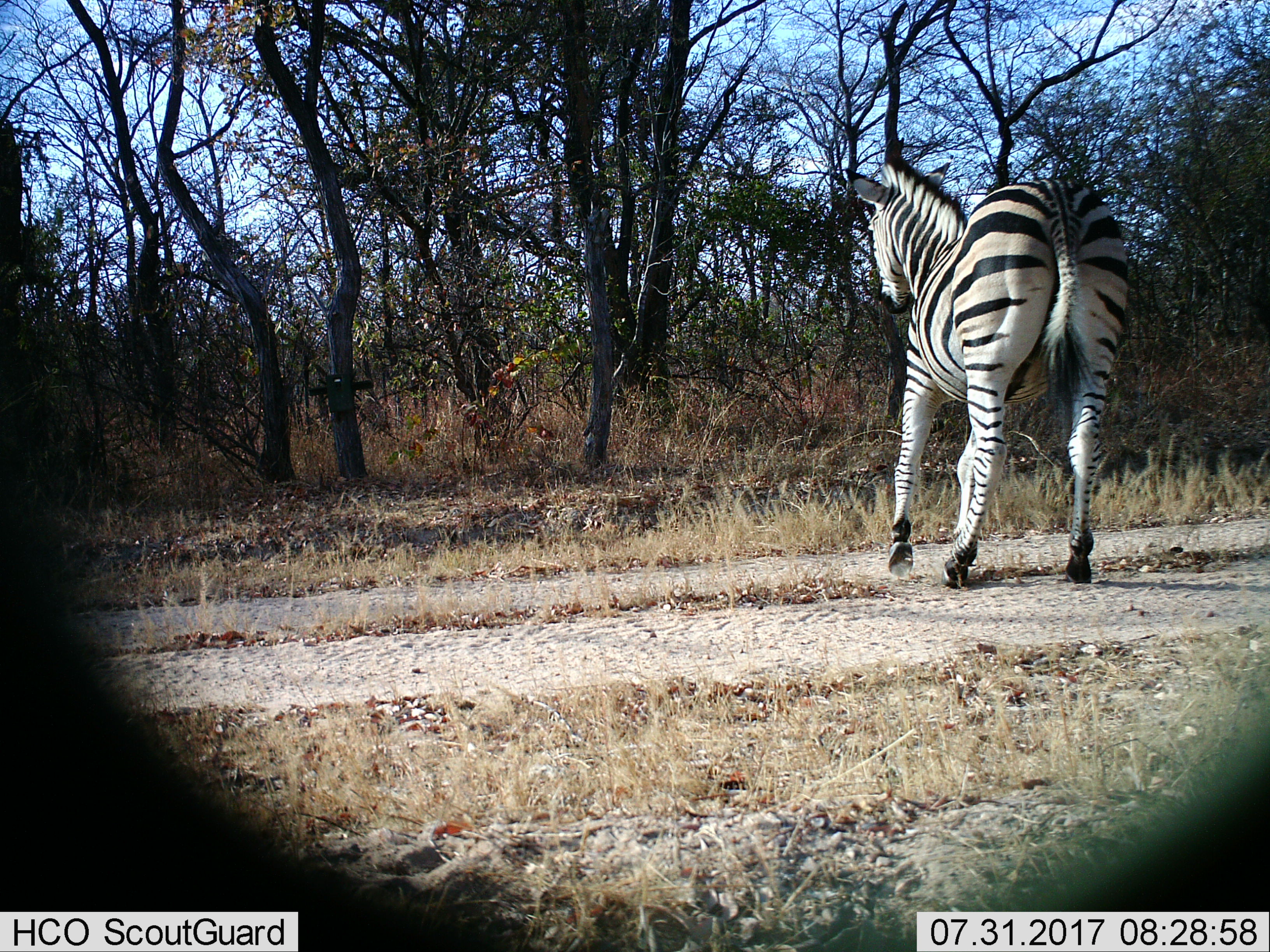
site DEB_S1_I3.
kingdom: Animalia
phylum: Chordata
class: Mammalia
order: Perissodactyla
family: Equidae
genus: Equus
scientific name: Equus quagga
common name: plains zebra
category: zebraplains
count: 1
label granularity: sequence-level